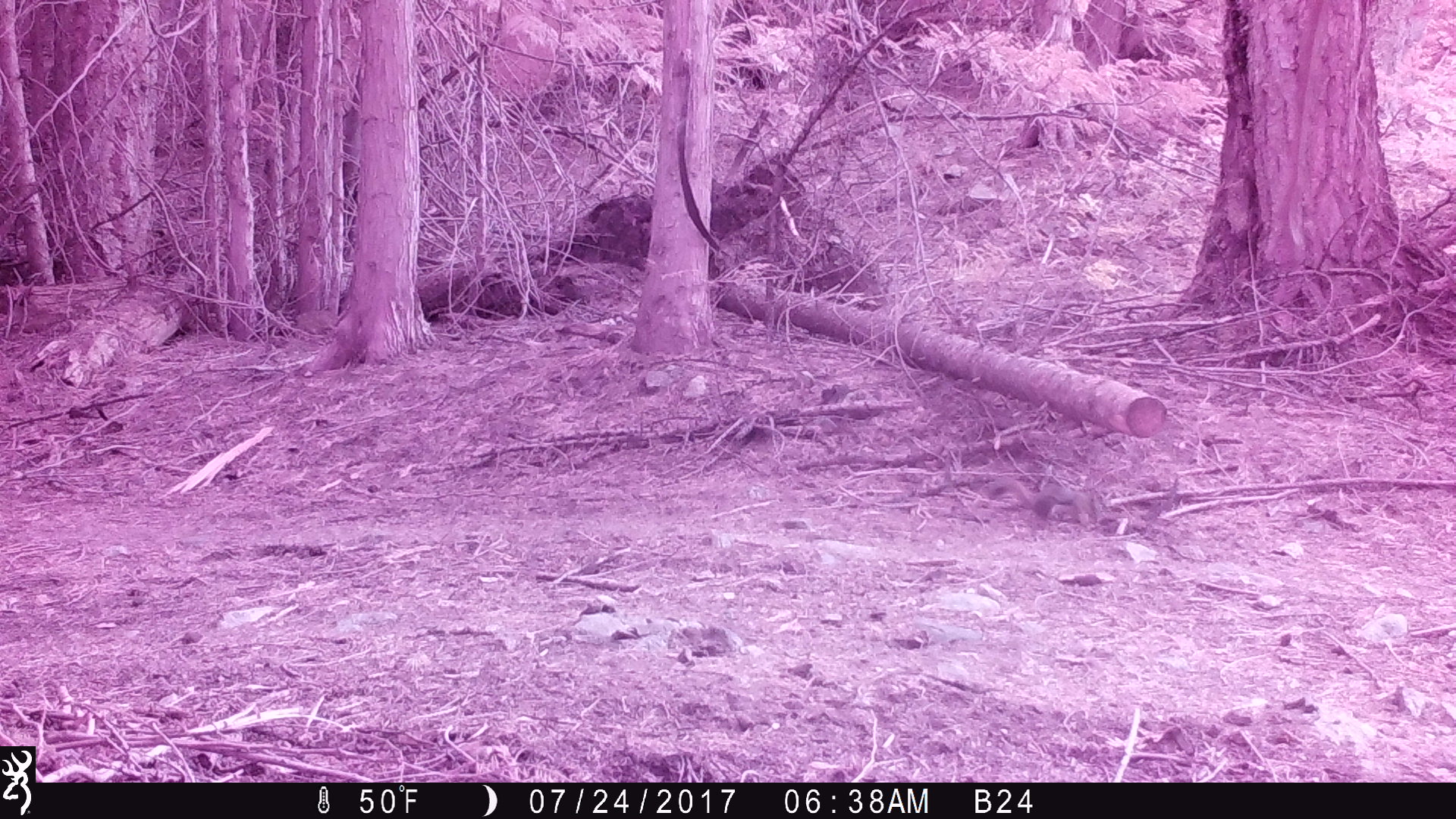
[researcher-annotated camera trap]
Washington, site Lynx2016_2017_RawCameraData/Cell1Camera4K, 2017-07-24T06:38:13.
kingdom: Animalia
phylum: Chordata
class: Mammalia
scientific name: Mammalia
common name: small mammal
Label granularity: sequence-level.